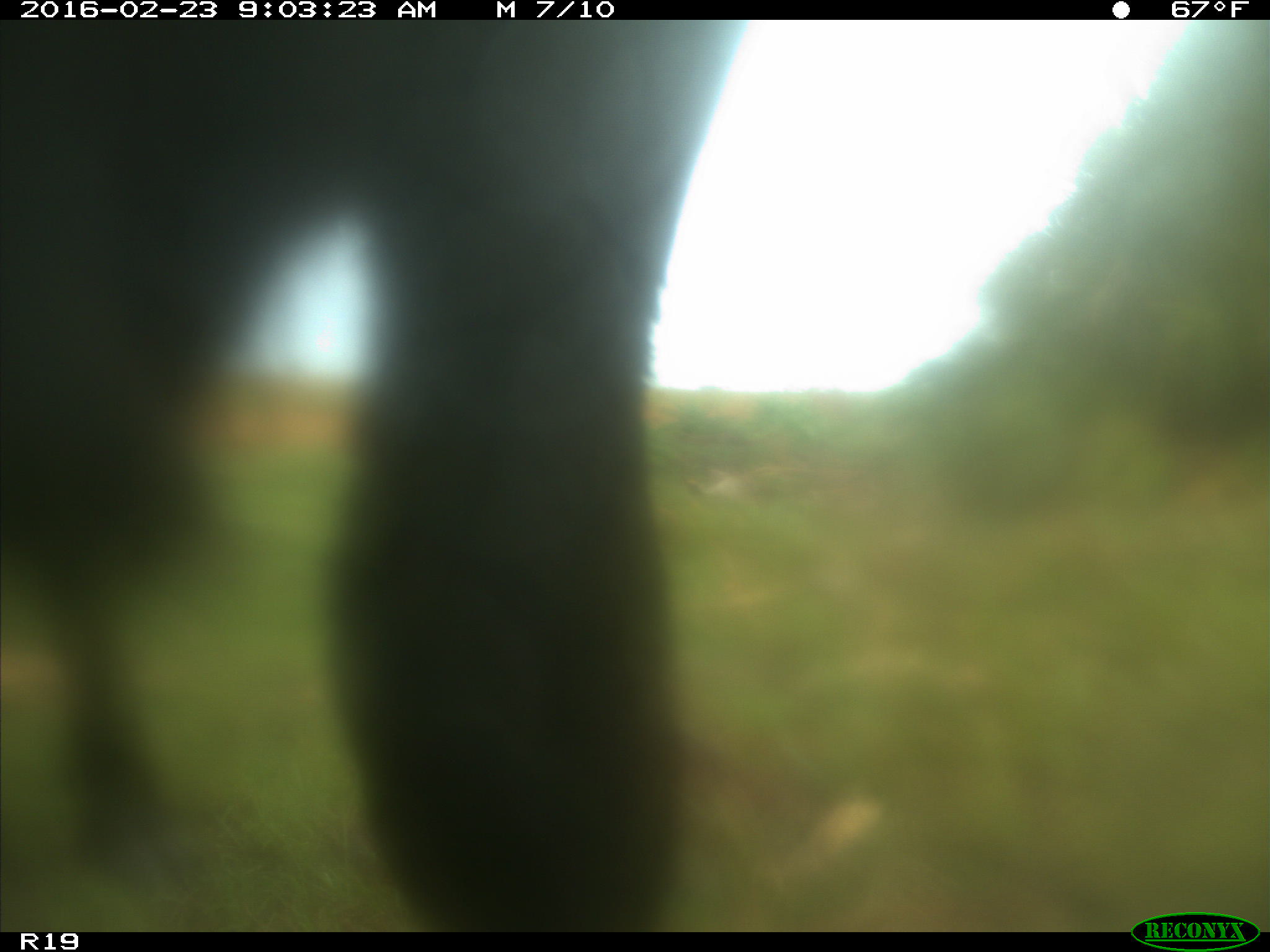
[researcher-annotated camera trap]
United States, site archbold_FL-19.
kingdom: Animalia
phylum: Chordata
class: Mammalia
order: Artiodactyla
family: Bovidae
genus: Bos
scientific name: Bos taurus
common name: domestic cow